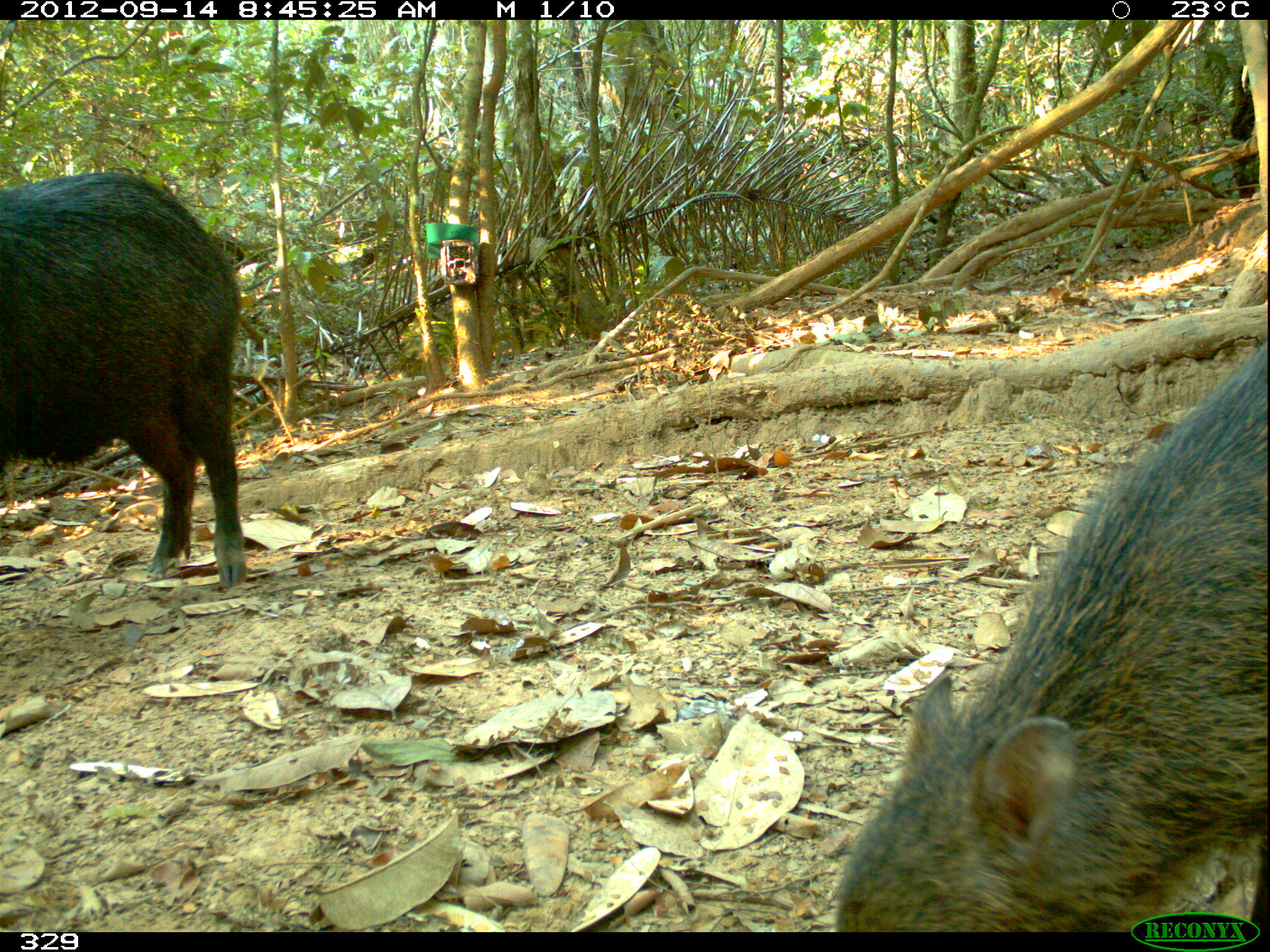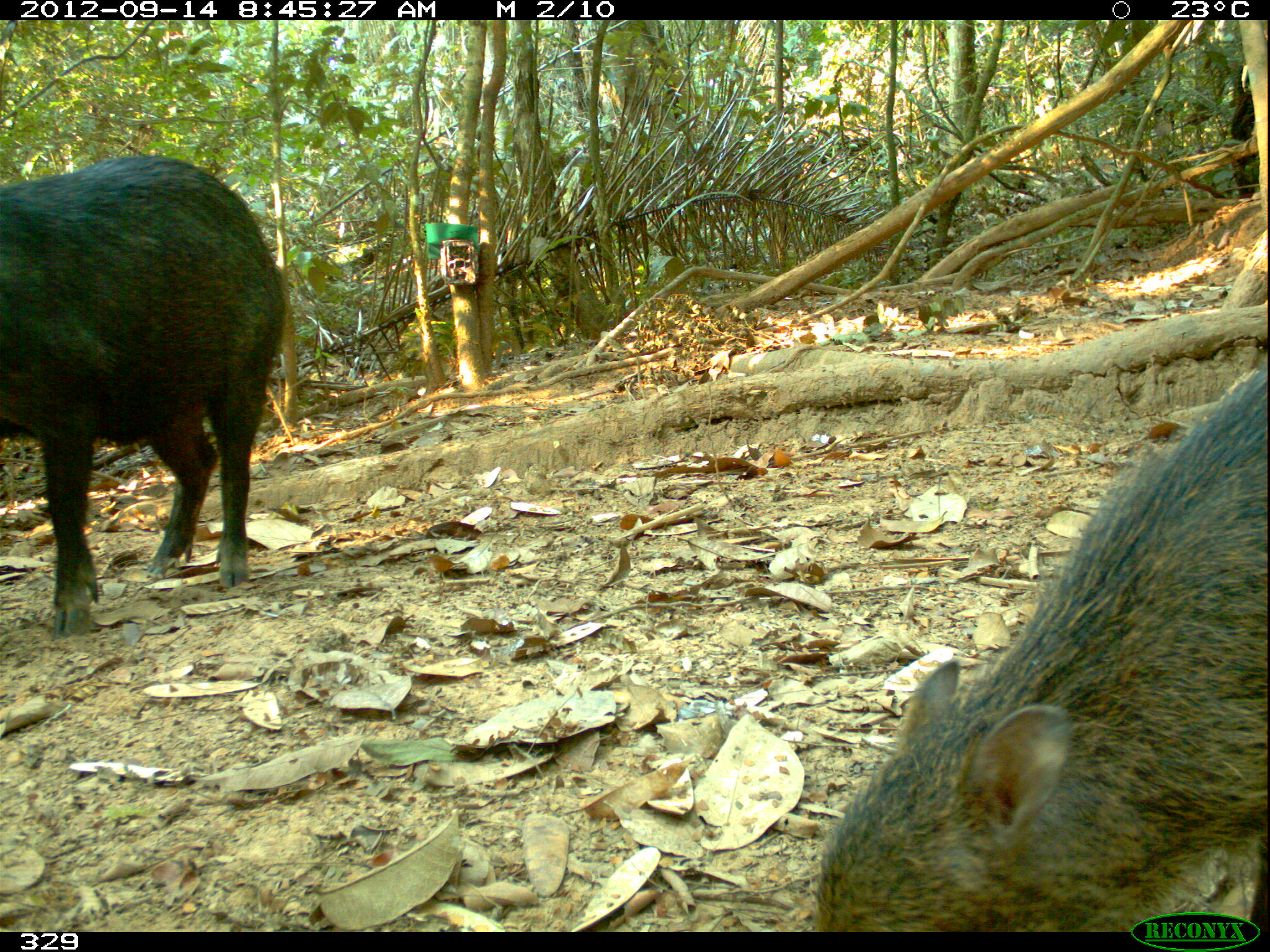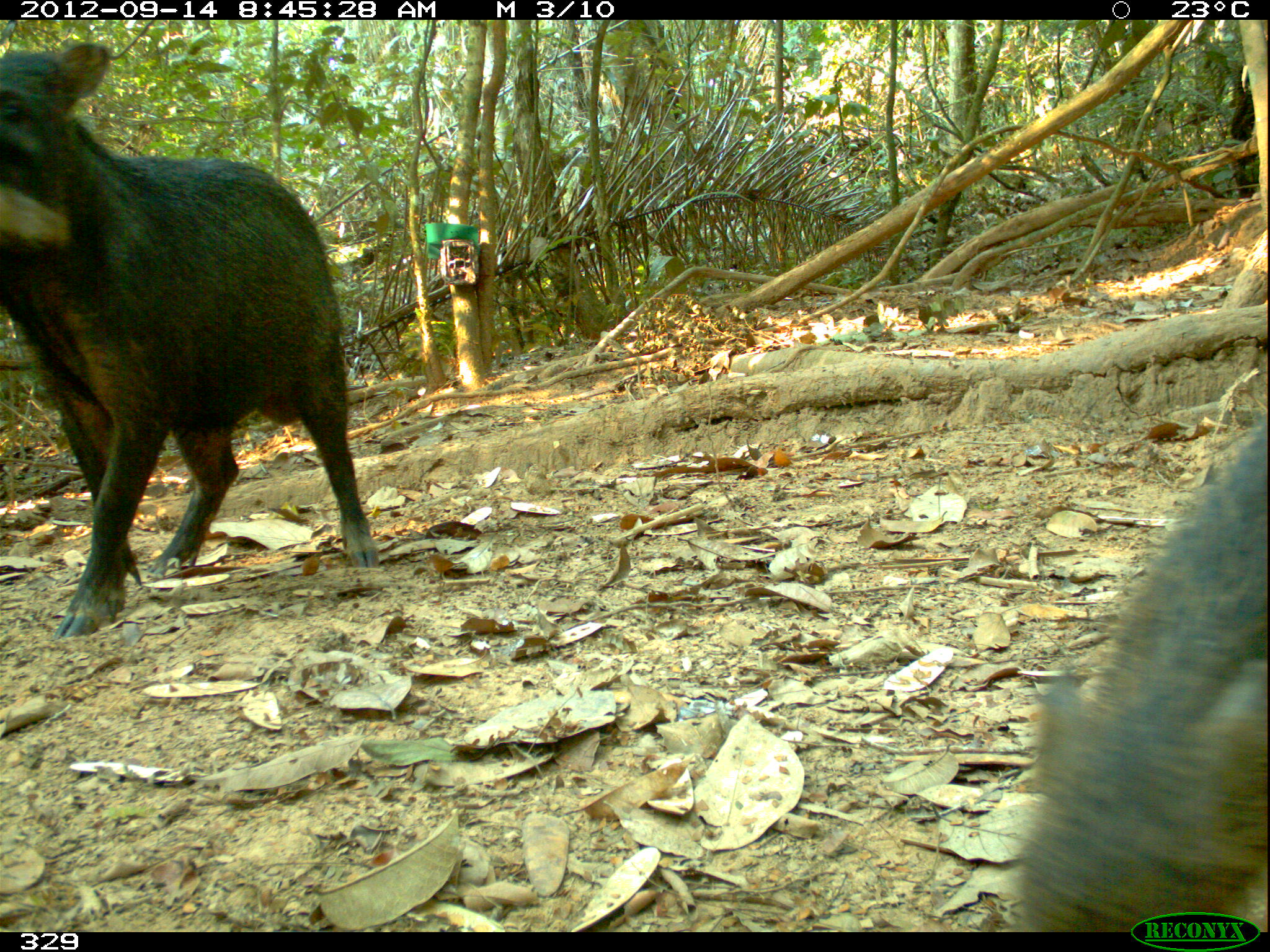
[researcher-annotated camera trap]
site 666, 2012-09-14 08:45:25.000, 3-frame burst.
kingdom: Animalia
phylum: Chordata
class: Mammalia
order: Artiodactyla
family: Tayassuidae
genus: Tayassu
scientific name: Tayassu pecari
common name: white-lipped peccary